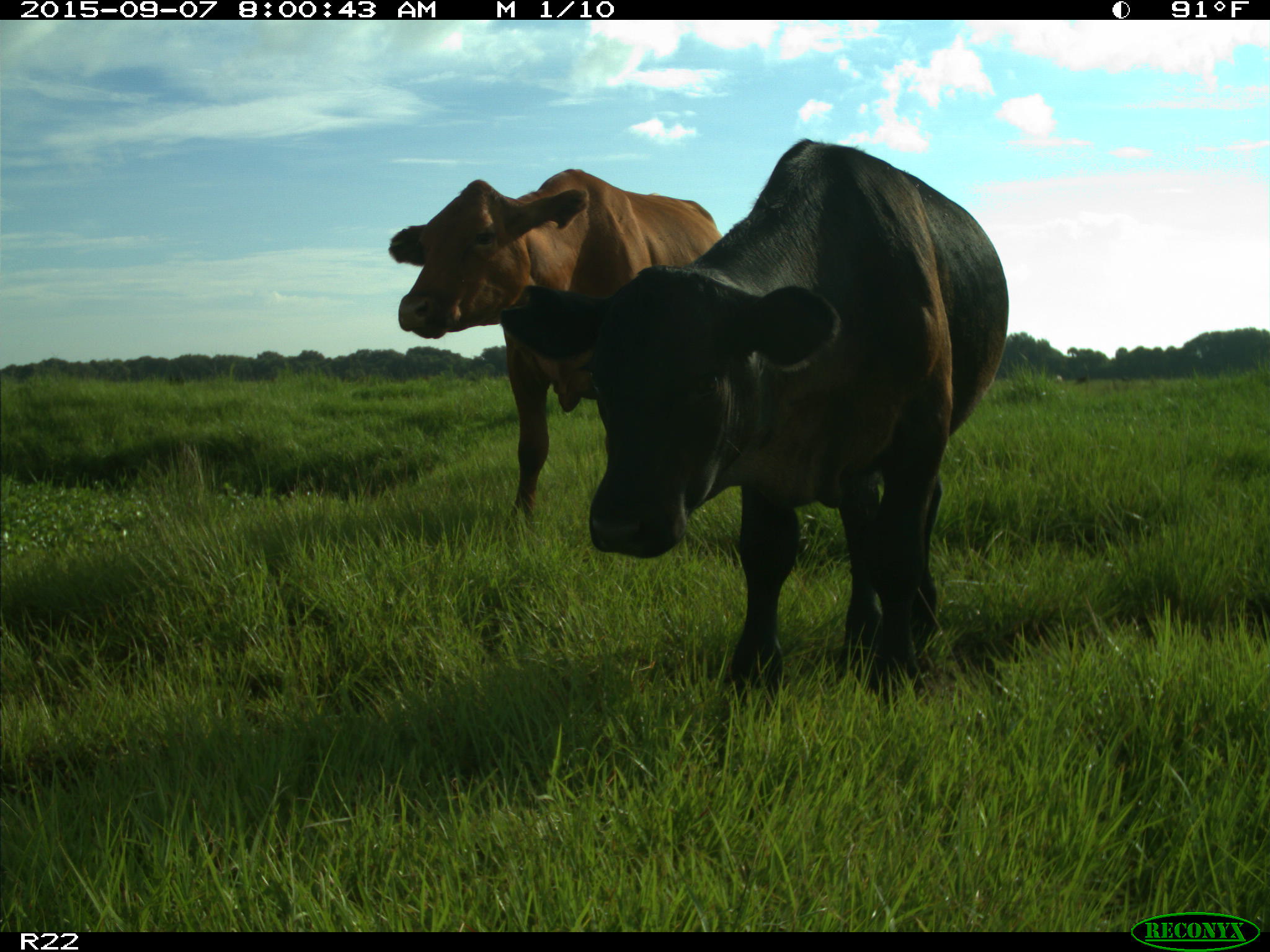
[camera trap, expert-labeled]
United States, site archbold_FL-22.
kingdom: Animalia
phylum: Chordata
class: Mammalia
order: Artiodactyla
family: Bovidae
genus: Bos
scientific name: Bos taurus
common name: domestic cow